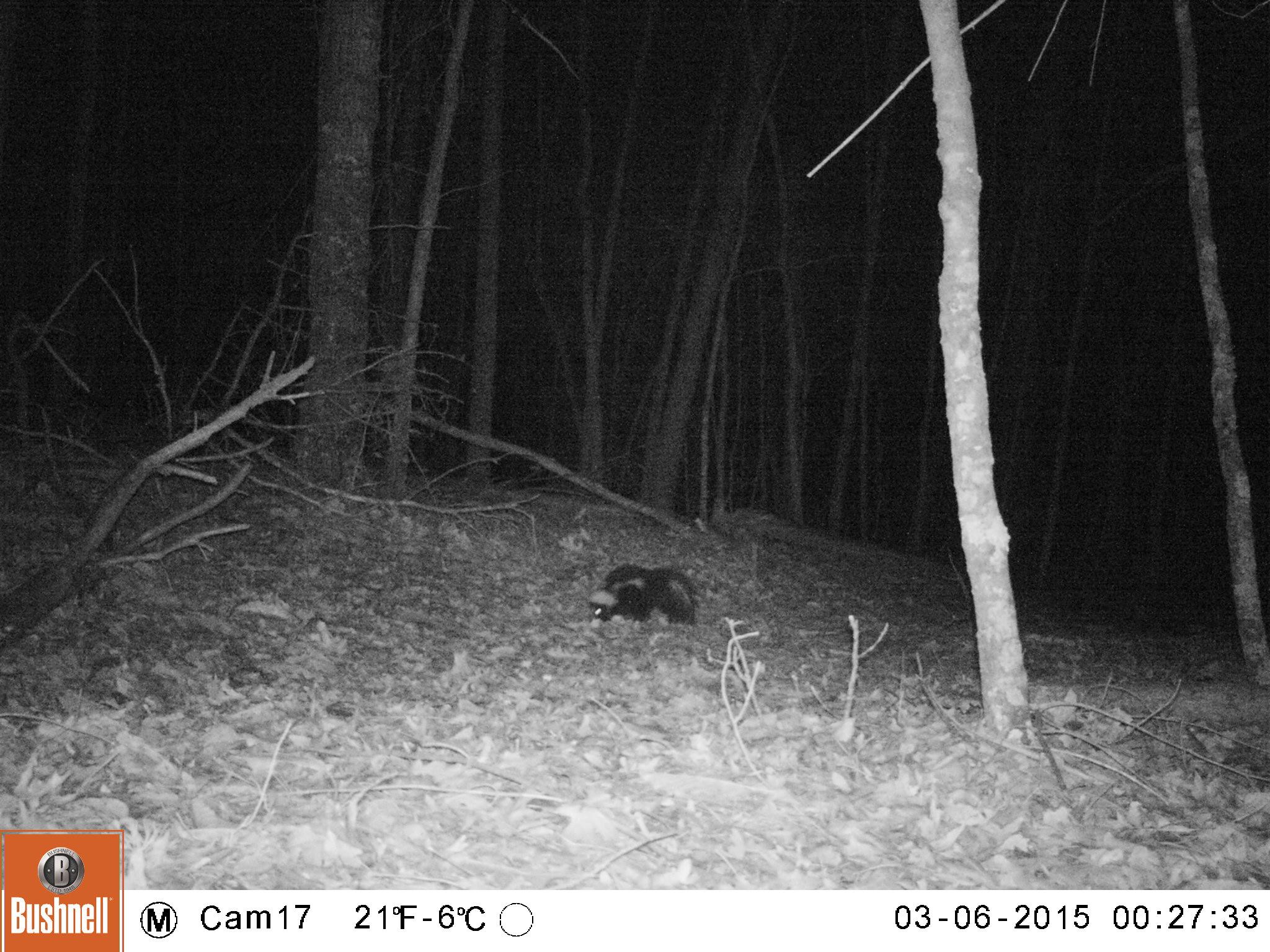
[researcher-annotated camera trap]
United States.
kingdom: Animalia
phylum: Chordata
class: Mammalia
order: Carnivora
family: Mephitidae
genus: Mephitis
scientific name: Mephitis mephitis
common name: striped skunk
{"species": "Striped Skunk (Mephitis mephitis)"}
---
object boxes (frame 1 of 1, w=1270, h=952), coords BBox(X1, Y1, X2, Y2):
Striped Skunk: BBox(582, 559, 702, 631)